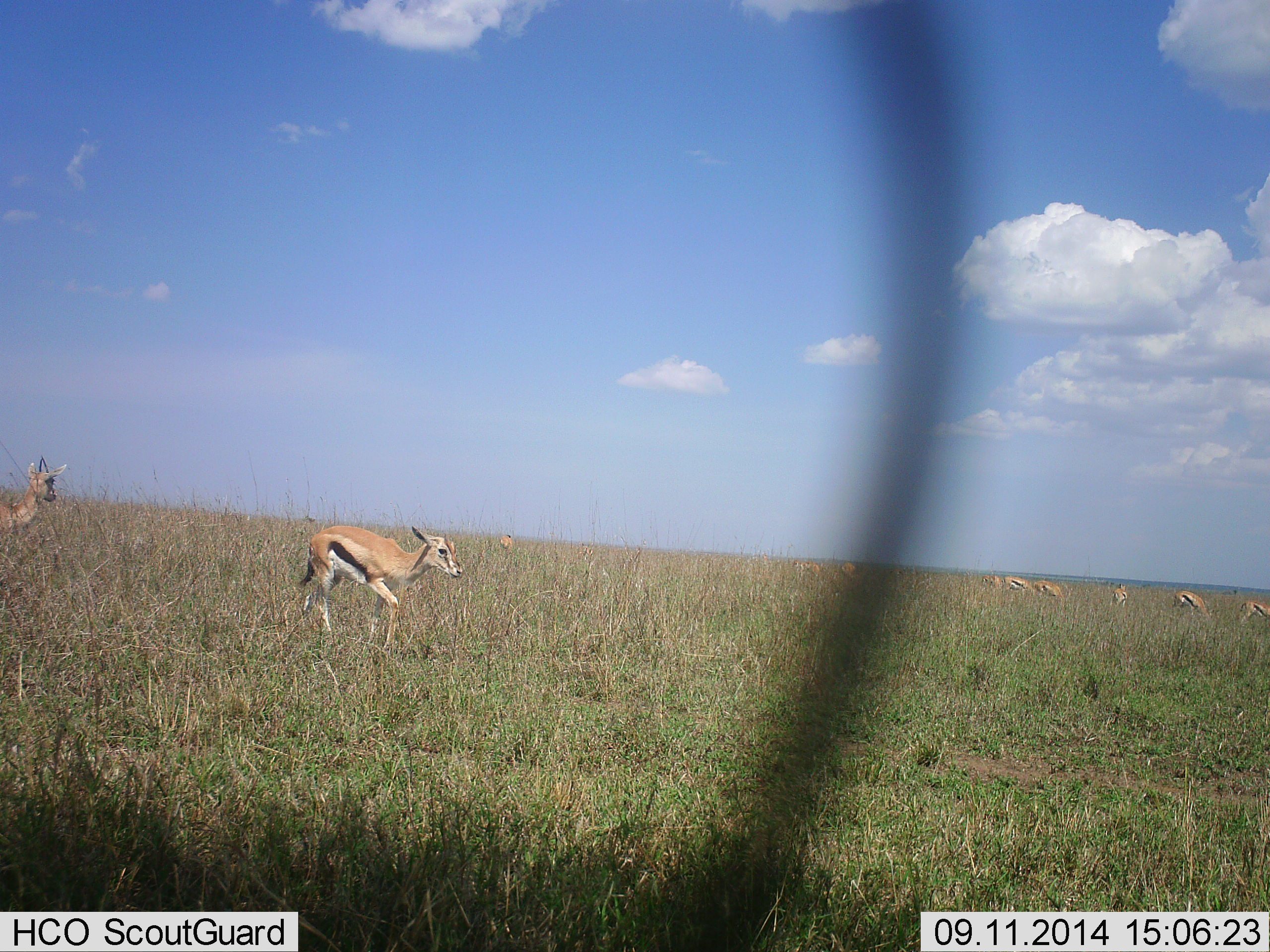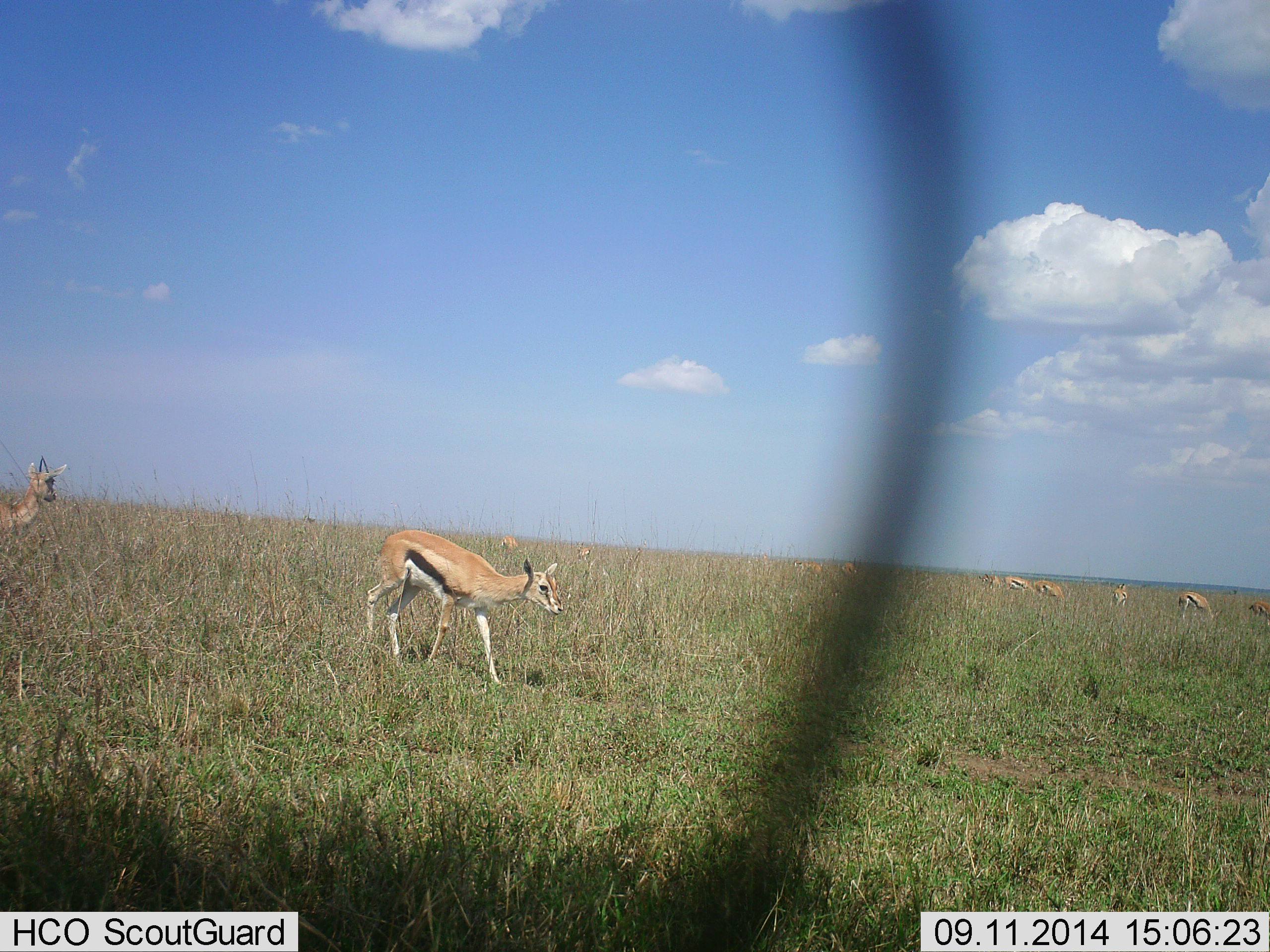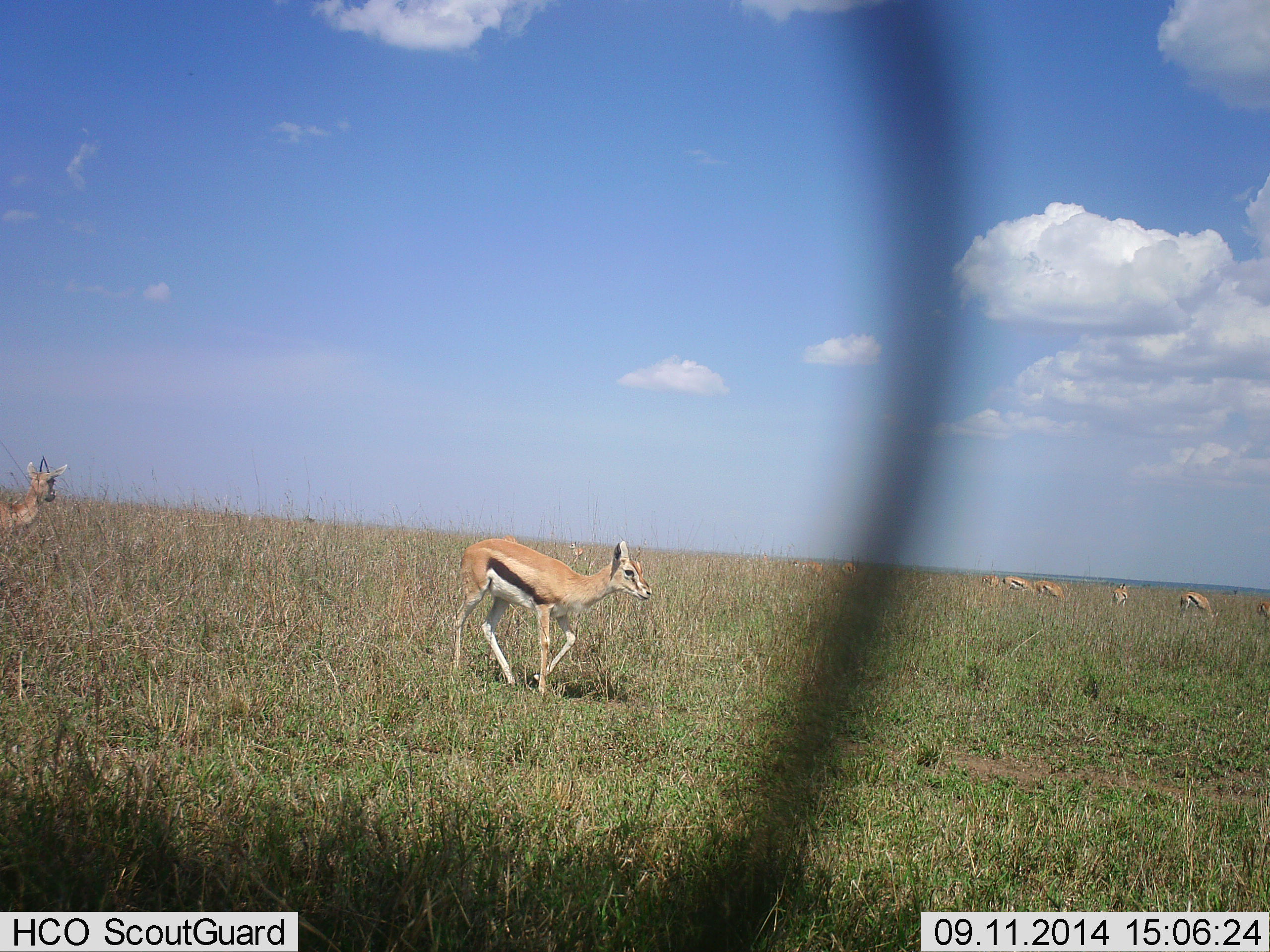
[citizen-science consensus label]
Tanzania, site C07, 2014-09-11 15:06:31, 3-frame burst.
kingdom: Animalia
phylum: Chordata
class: Mammalia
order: Artiodactyla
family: Bovidae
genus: Eudorcas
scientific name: Eudorcas thomsonii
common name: thomson's gazelle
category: gazellethomsons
Gazellethomsons (thomson's gazelle) (Eudorcas thomsonii), count 11-50. Behavior (volunteer vote fractions): standing 70%, resting 0%, moving 80%, interacting 0%. Young present (vote fraction): 0%. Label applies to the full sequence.